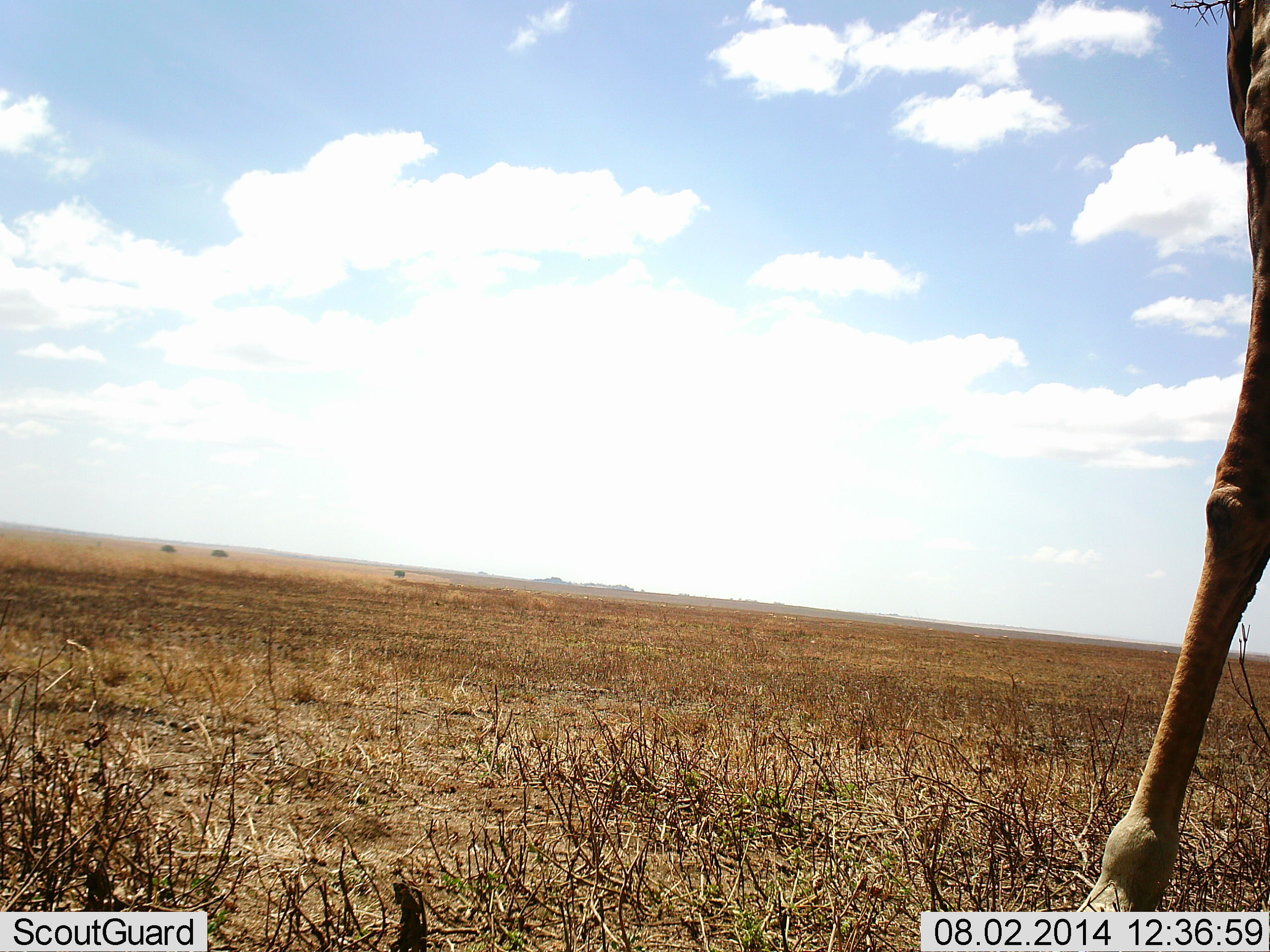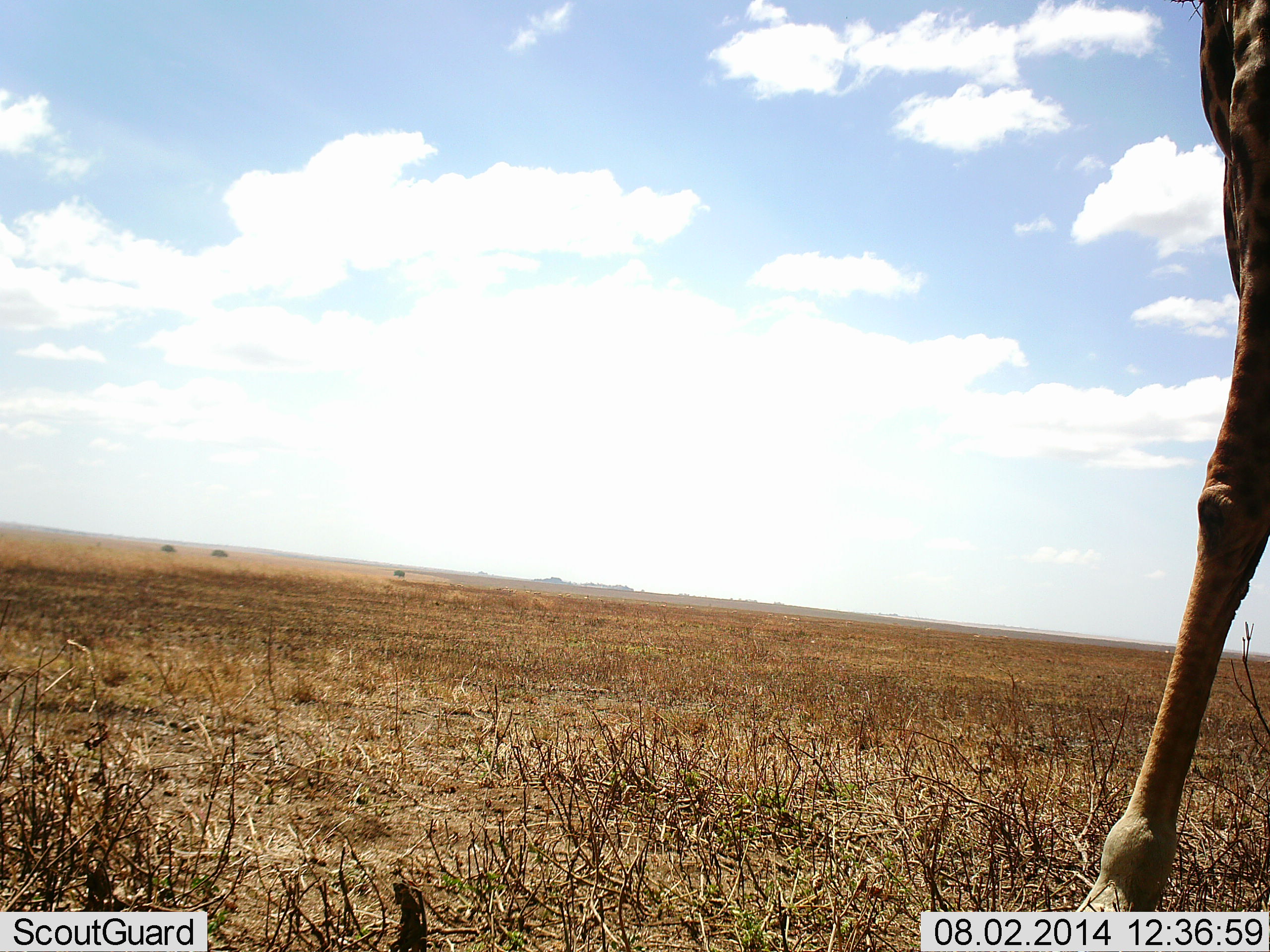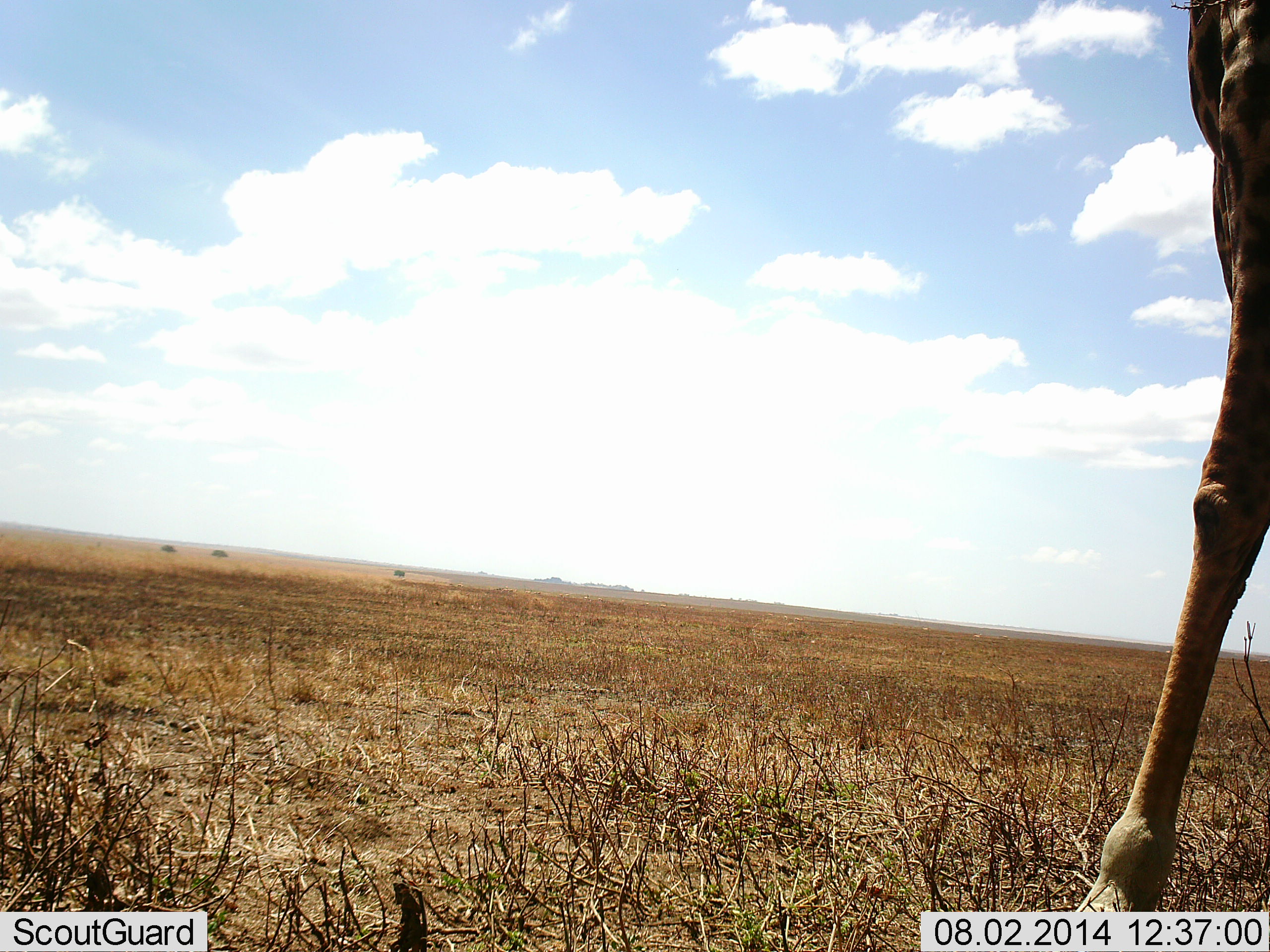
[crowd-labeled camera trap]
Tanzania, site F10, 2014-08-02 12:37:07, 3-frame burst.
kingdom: Animalia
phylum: Chordata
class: Mammalia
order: Artiodactyla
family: Giraffidae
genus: Giraffa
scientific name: Giraffa camelopardalis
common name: giraffe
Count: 1.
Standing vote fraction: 100%.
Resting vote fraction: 0%.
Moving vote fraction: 0%.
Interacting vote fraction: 0%.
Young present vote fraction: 0%.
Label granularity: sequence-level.